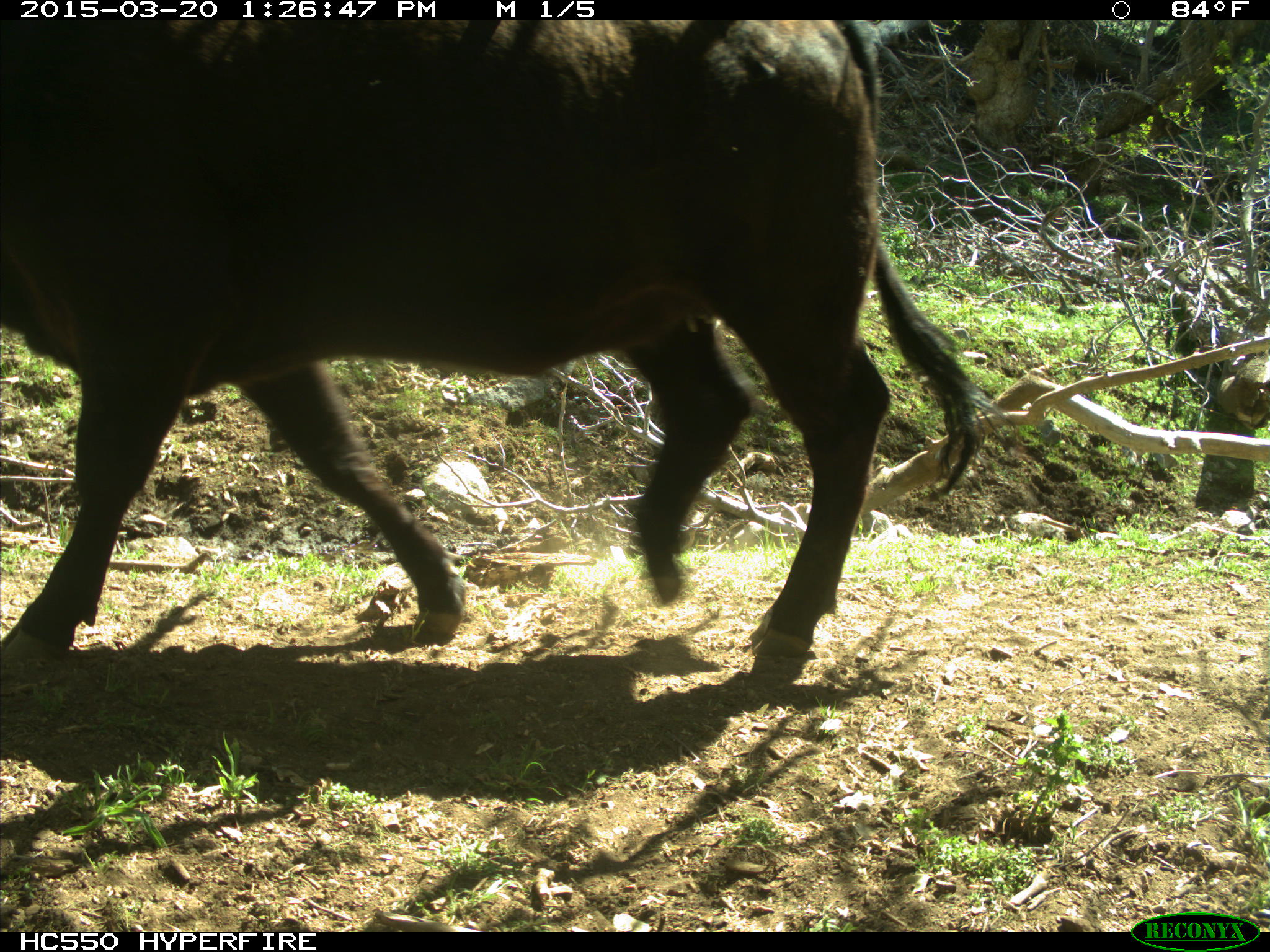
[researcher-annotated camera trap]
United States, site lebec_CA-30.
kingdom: Animalia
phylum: Chordata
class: Mammalia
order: Artiodactyla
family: Bovidae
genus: Bos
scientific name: Bos taurus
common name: domestic cow